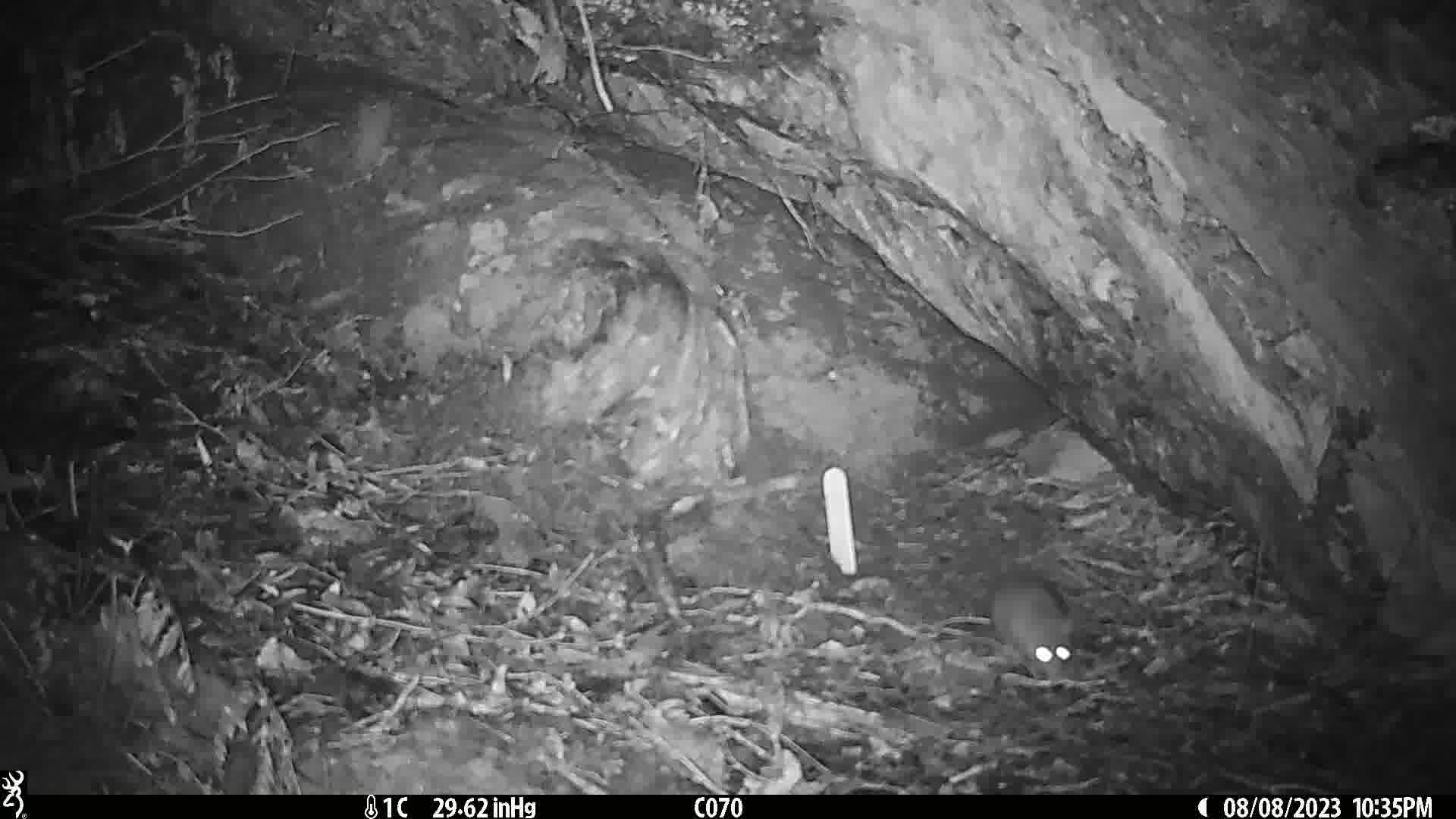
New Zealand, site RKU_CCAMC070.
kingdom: Animalia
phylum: Chordata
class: Mammalia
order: Rodentia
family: Muridae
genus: Rattus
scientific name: Rattus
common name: rat